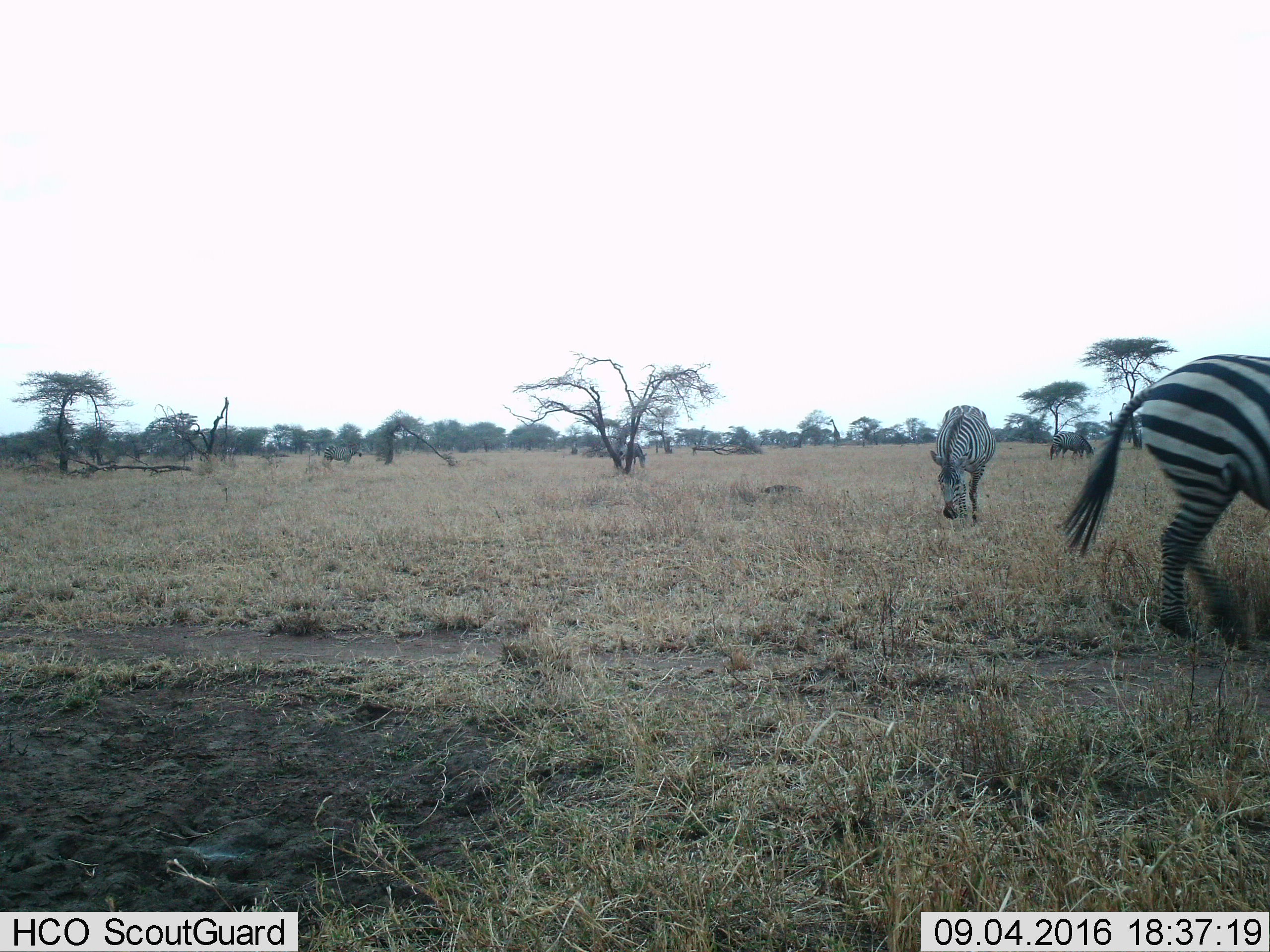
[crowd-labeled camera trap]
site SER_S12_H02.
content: unidentified animal